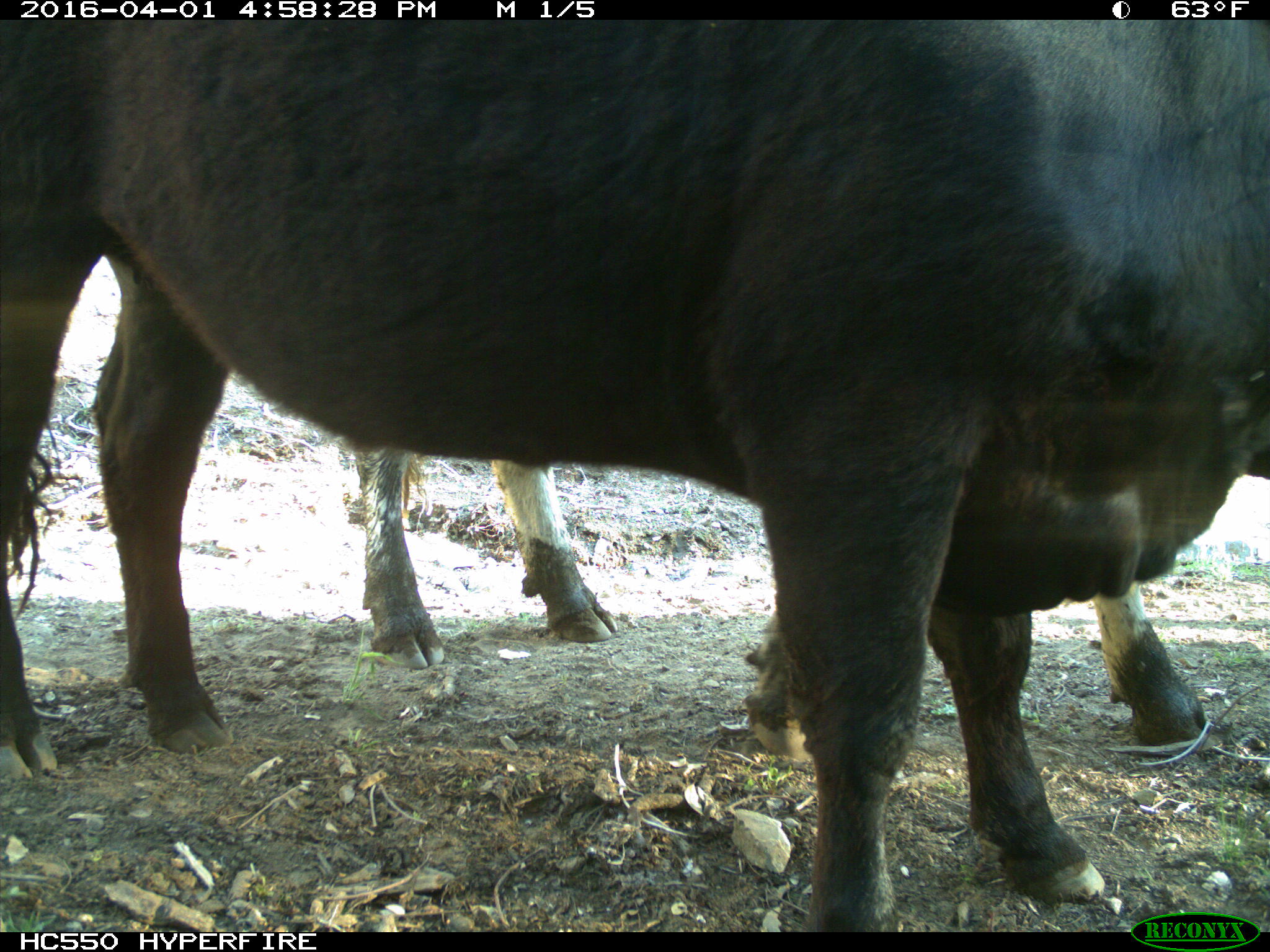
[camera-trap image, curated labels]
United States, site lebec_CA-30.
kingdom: Animalia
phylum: Chordata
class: Mammalia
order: Artiodactyla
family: Bovidae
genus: Bos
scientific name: Bos taurus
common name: domestic cow